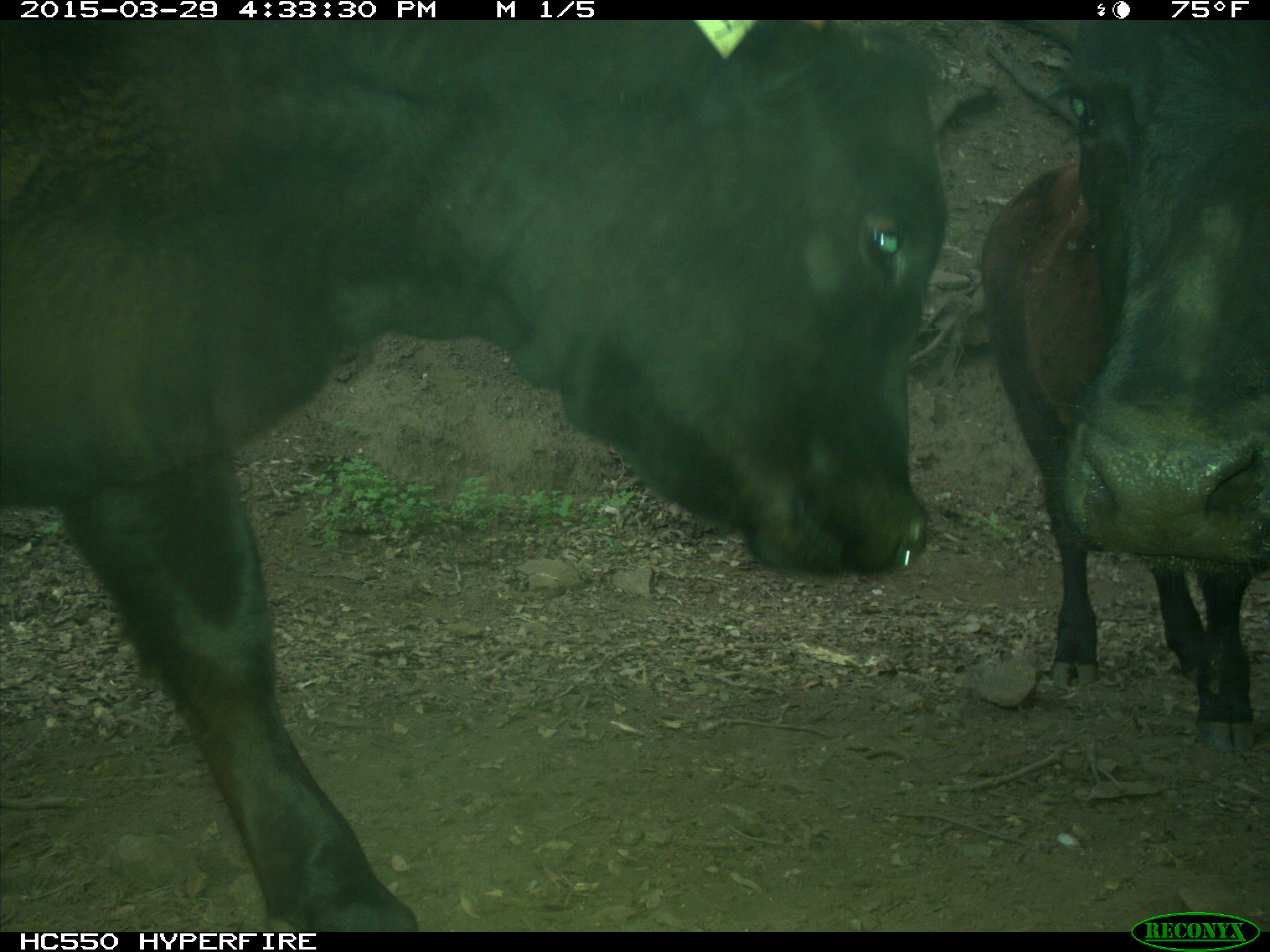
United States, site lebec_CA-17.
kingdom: Animalia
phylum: Chordata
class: Mammalia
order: Artiodactyla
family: Bovidae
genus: Bos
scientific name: Bos taurus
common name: domestic cow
Bos taurus (domestic cow).